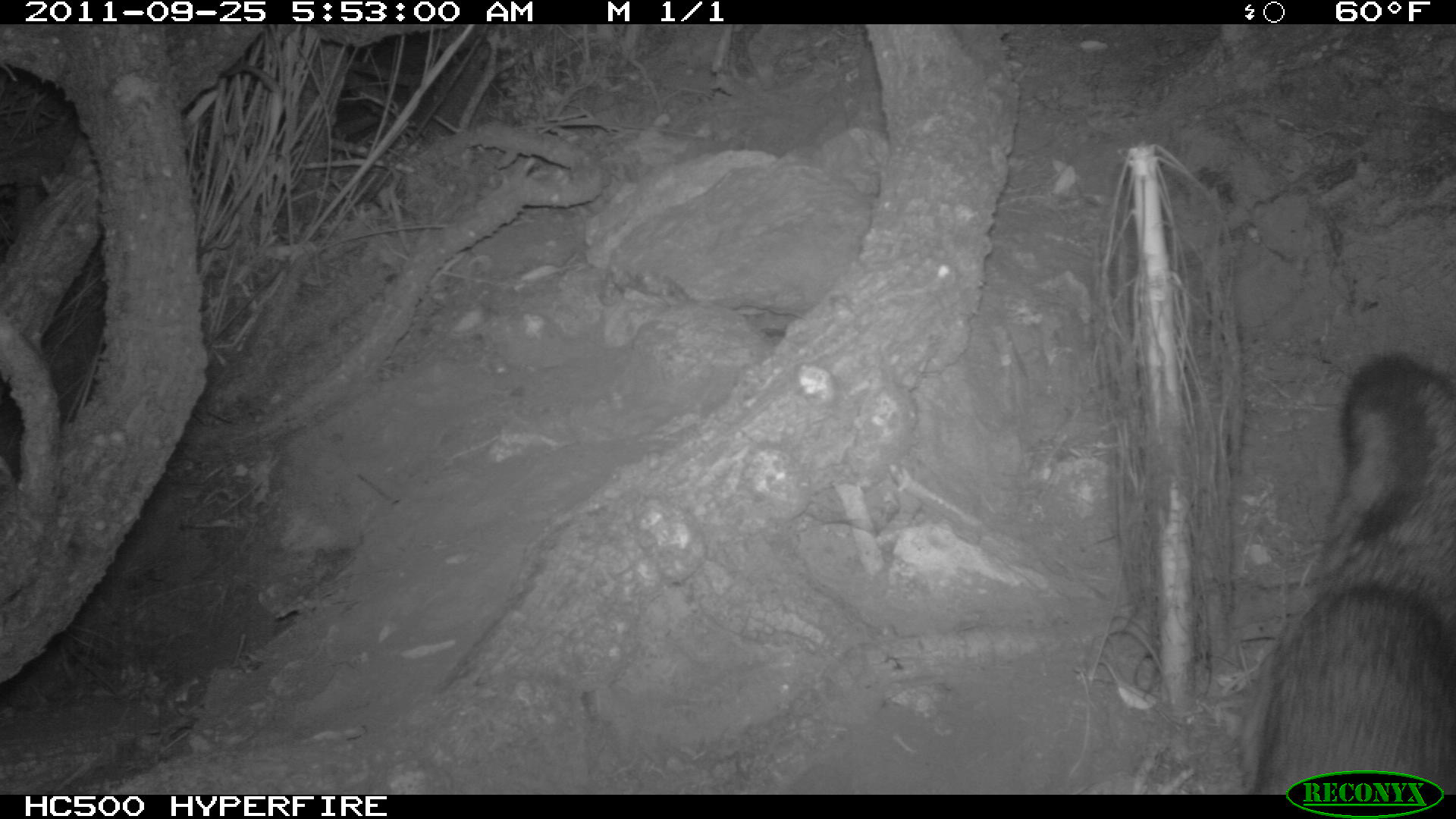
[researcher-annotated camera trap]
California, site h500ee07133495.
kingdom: Animalia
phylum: Chordata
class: Mammalia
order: Carnivora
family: Canidae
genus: Urocyon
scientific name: Urocyon littoralis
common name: island fox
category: fox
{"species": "fox (island fox) (Urocyon littoralis)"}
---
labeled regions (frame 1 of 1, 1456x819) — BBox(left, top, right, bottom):
fox: BBox(1241, 353, 1455, 794)